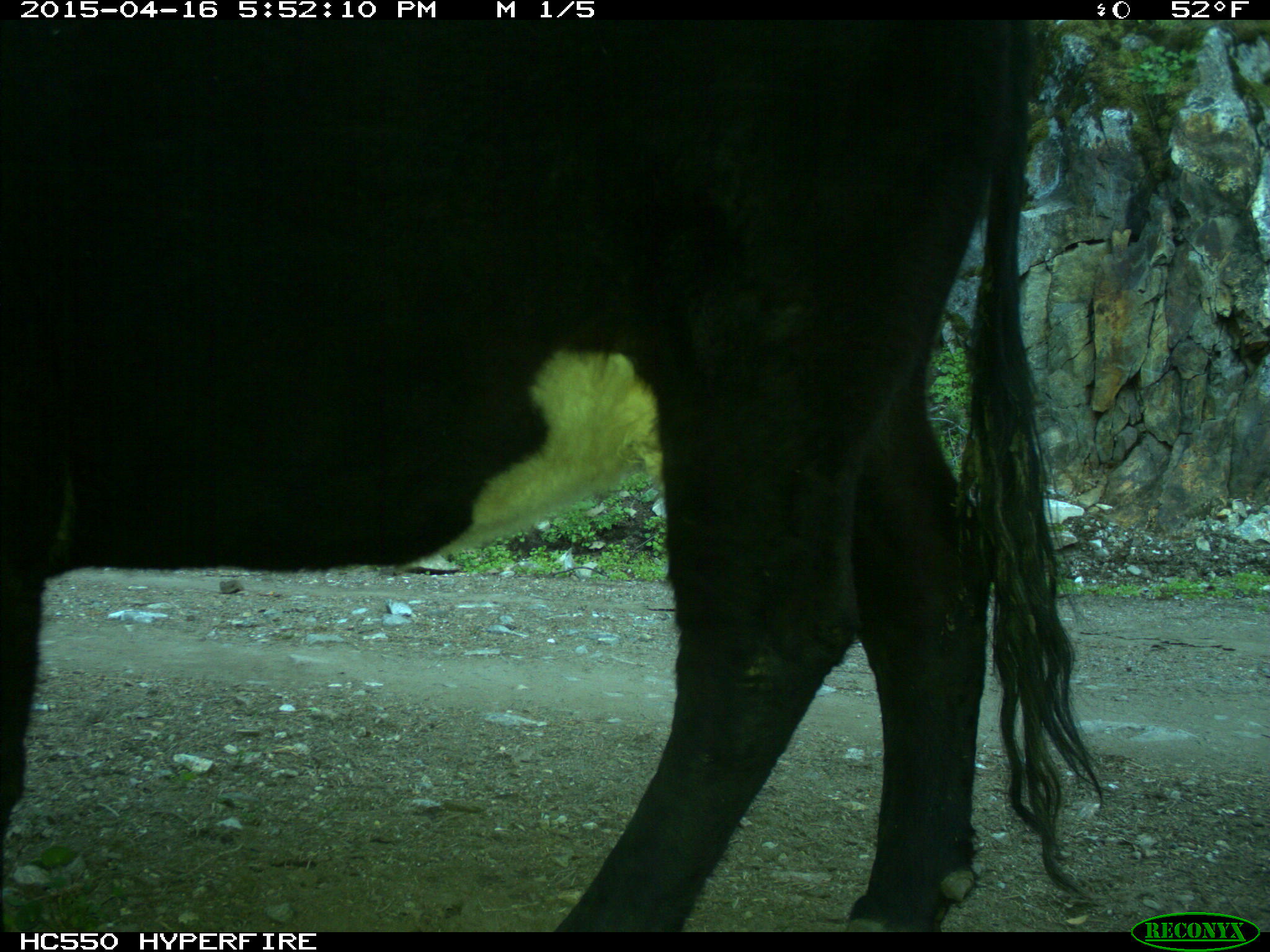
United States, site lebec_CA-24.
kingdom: Animalia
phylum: Chordata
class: Mammalia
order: Artiodactyla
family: Bovidae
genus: Bos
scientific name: Bos taurus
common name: domestic cow